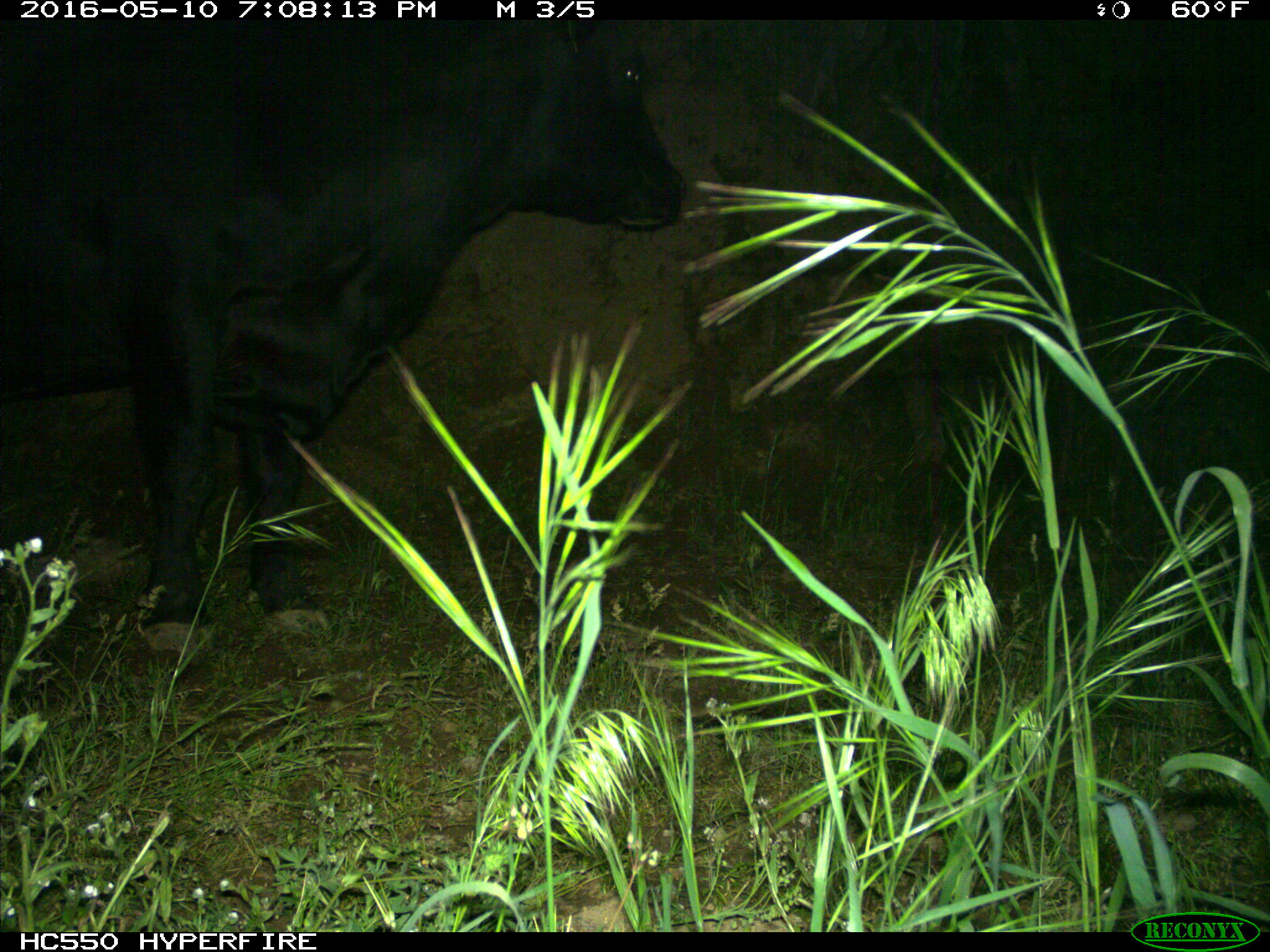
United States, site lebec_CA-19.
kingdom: Animalia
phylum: Chordata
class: Mammalia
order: Artiodactyla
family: Bovidae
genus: Bos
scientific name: Bos taurus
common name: domestic cow